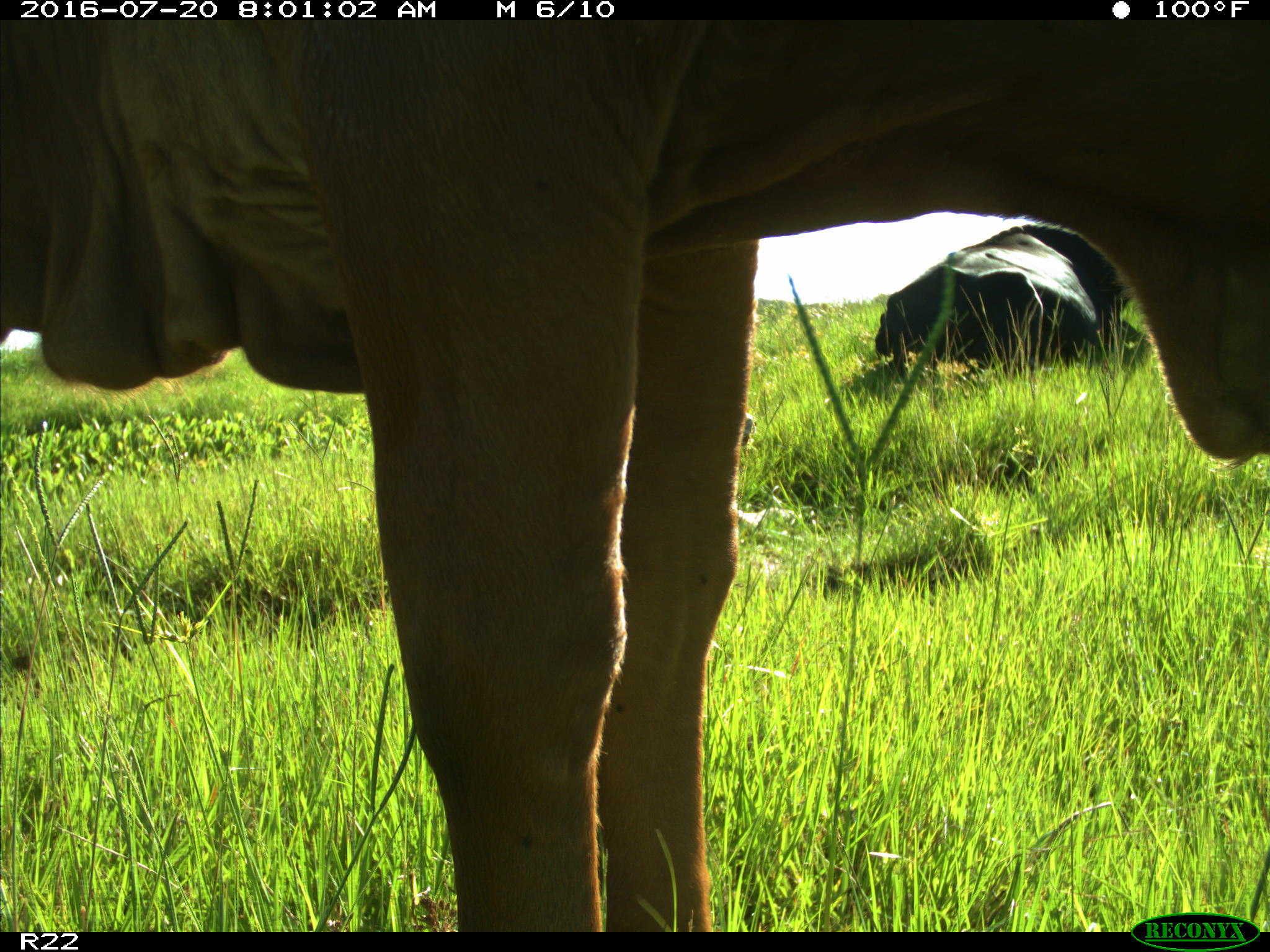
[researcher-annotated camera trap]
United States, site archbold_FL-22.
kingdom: Animalia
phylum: Chordata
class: Mammalia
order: Artiodactyla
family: Bovidae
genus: Bos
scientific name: Bos taurus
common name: domestic cow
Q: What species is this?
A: Bos taurus (domestic cow).